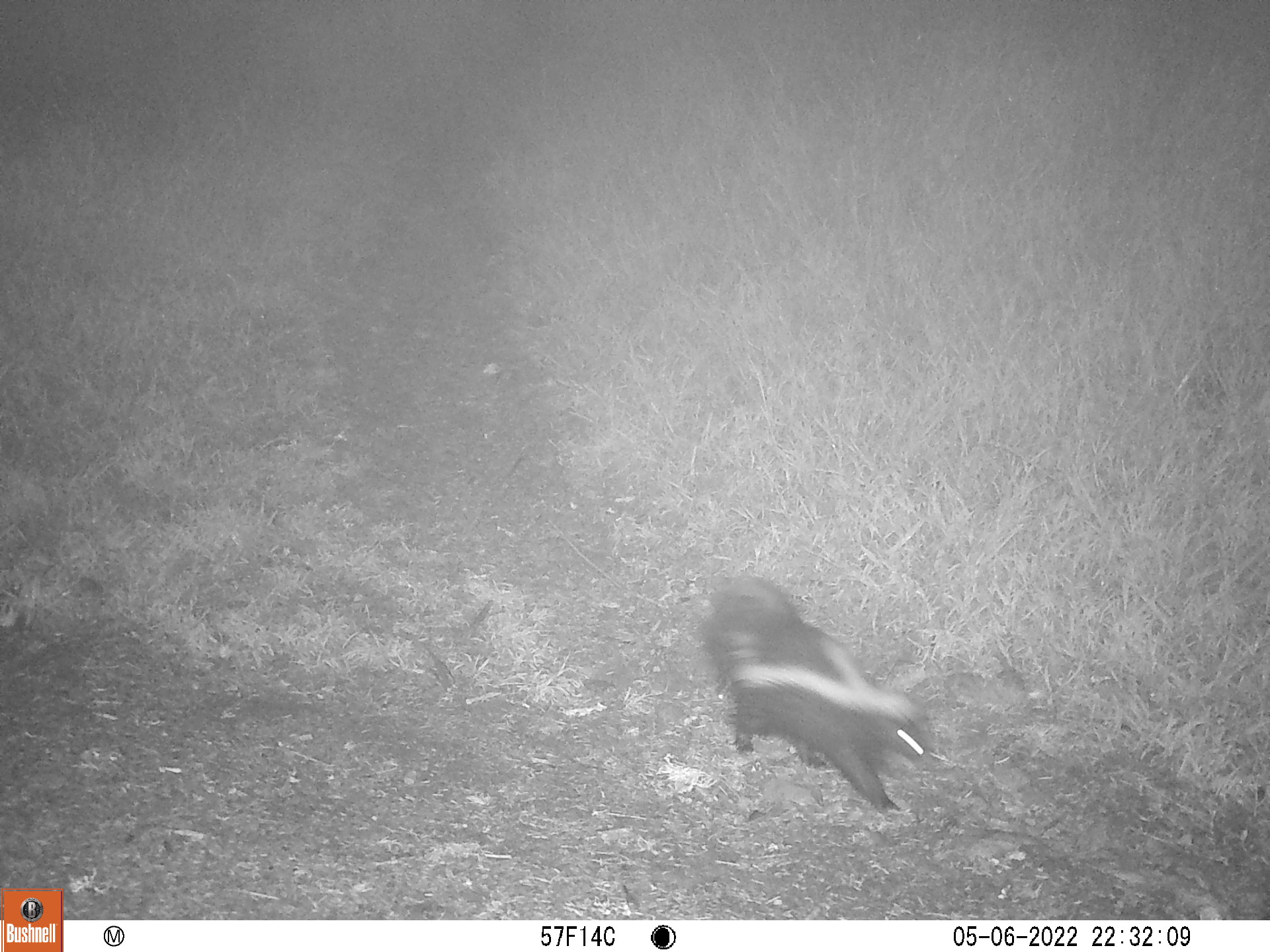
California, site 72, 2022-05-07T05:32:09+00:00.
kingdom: Animalia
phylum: Chordata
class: Mammalia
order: Carnivora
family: Mephitidae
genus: Mephitis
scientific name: Mephitis mephitis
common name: striped skunk